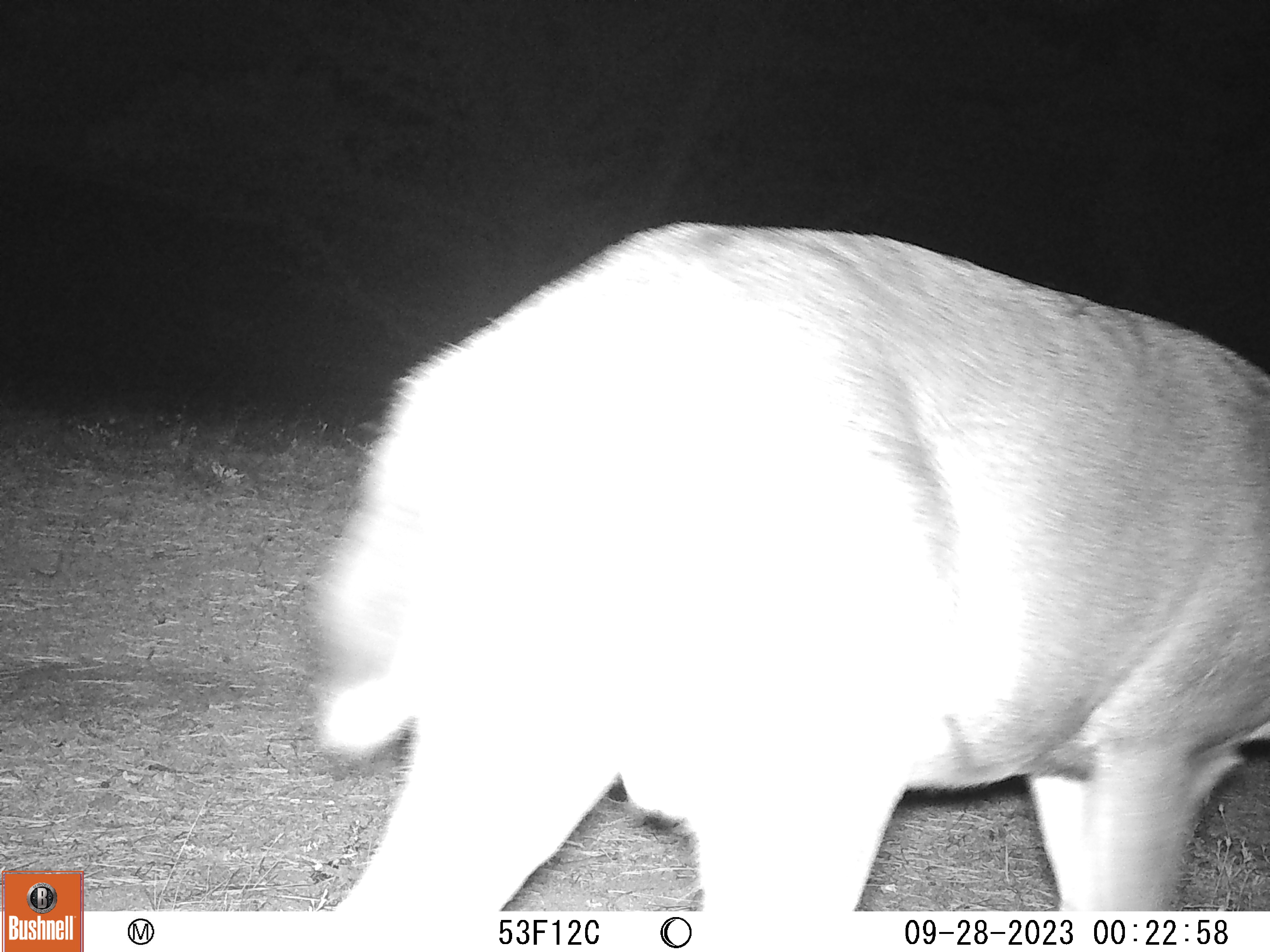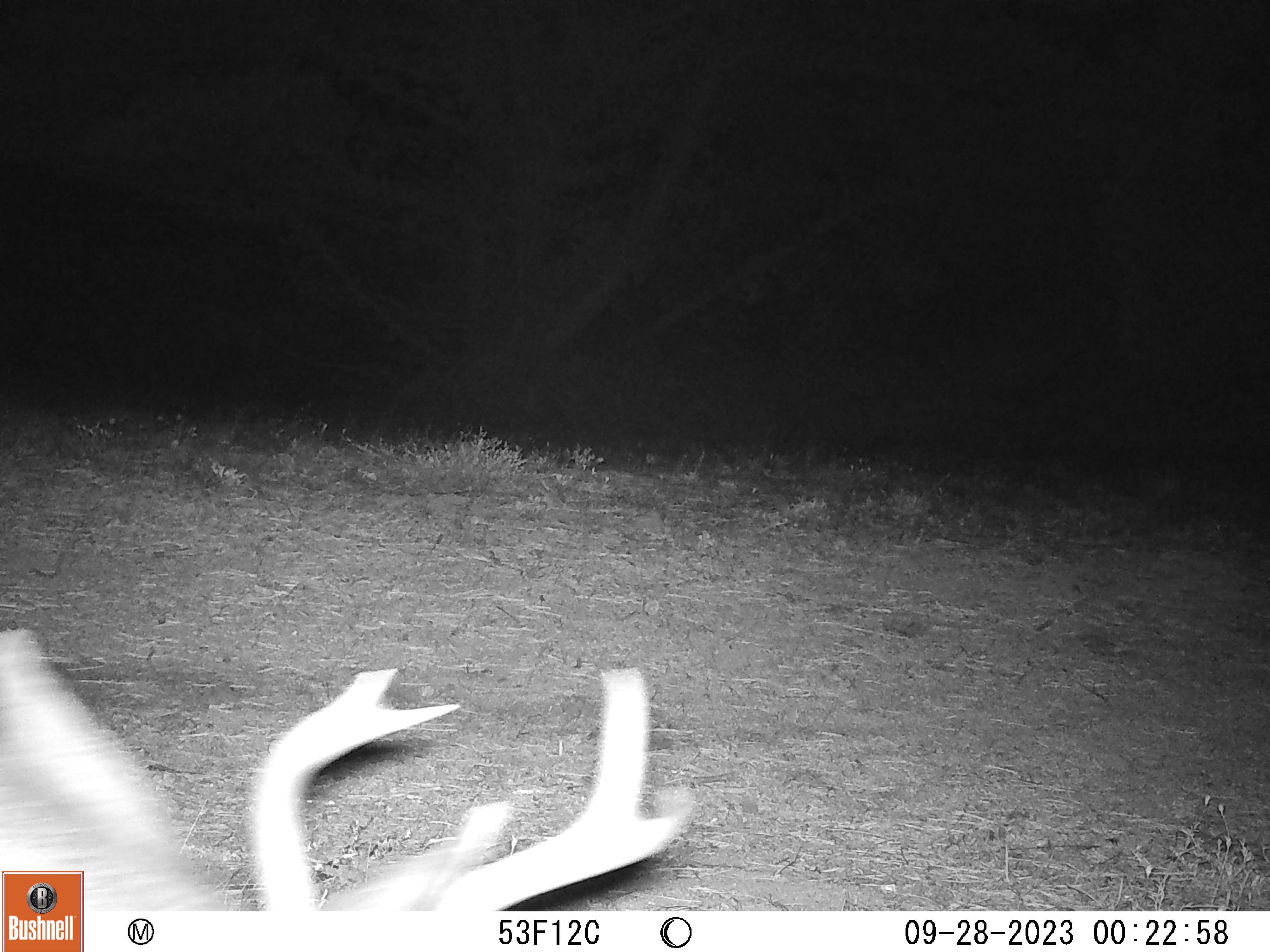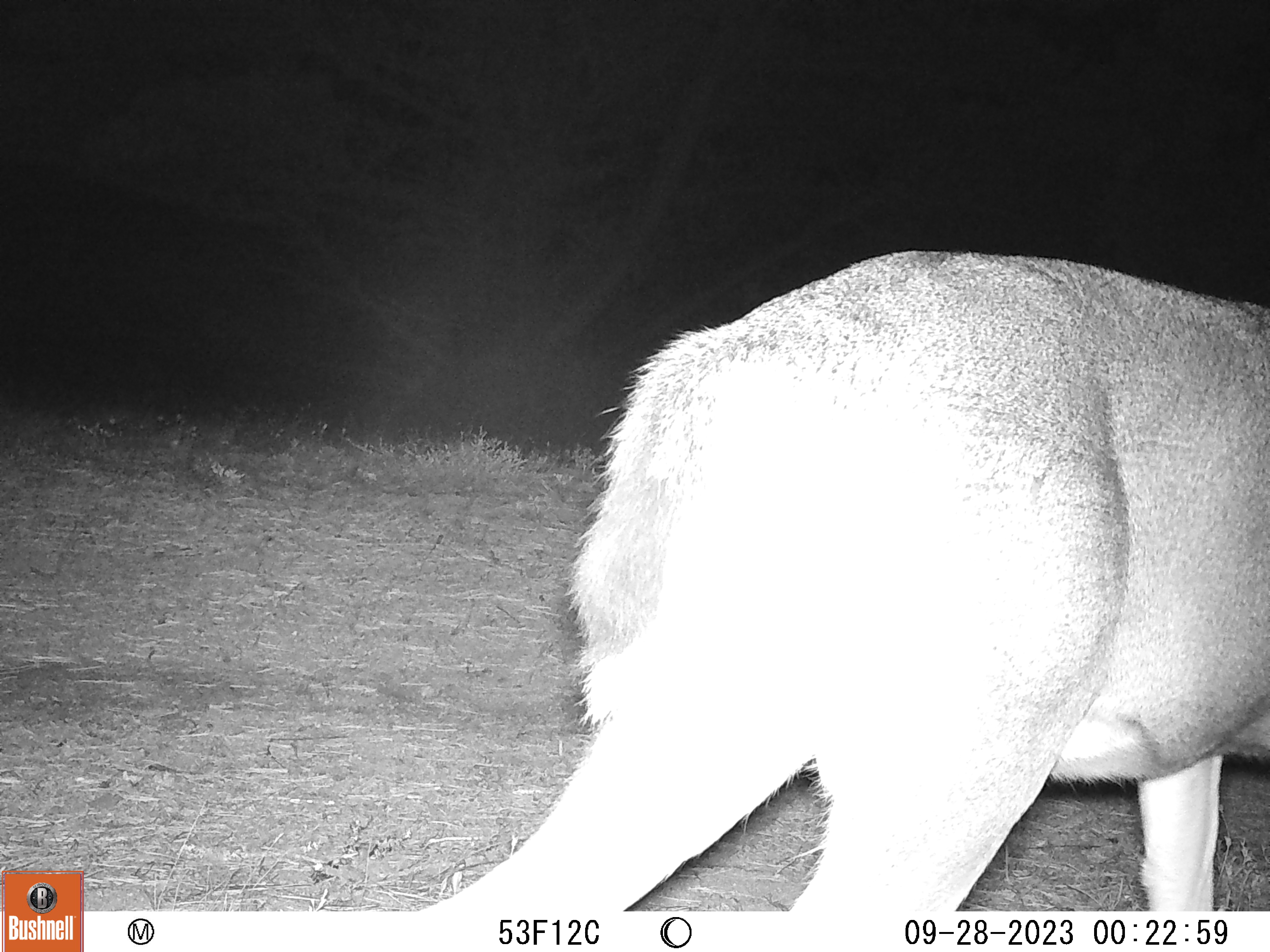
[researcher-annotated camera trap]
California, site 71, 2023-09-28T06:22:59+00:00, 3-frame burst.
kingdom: Animalia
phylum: Chordata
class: Mammalia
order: Artiodactyla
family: Cervidae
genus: Odocoileus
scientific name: Odocoileus hemionus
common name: mule deer